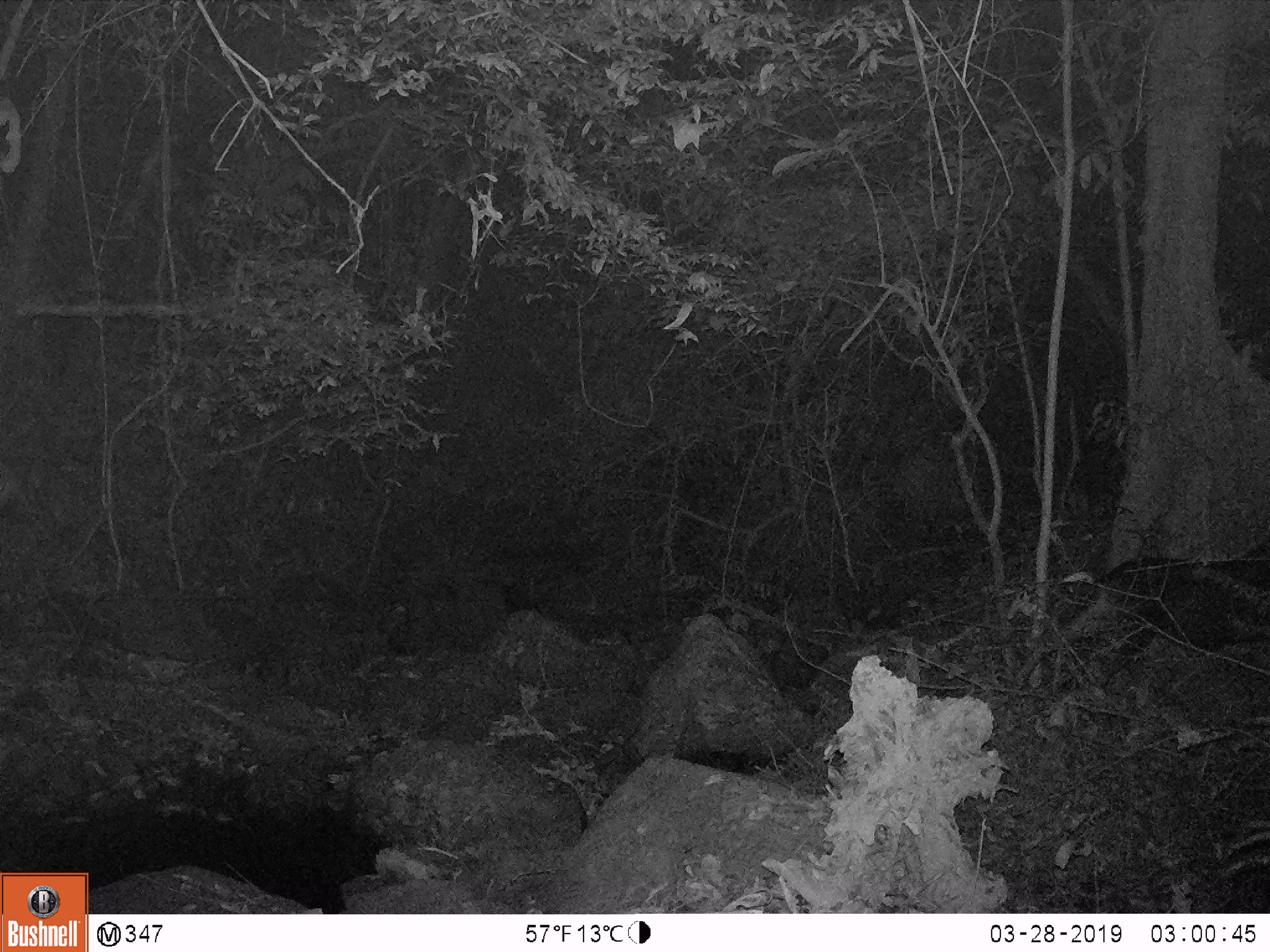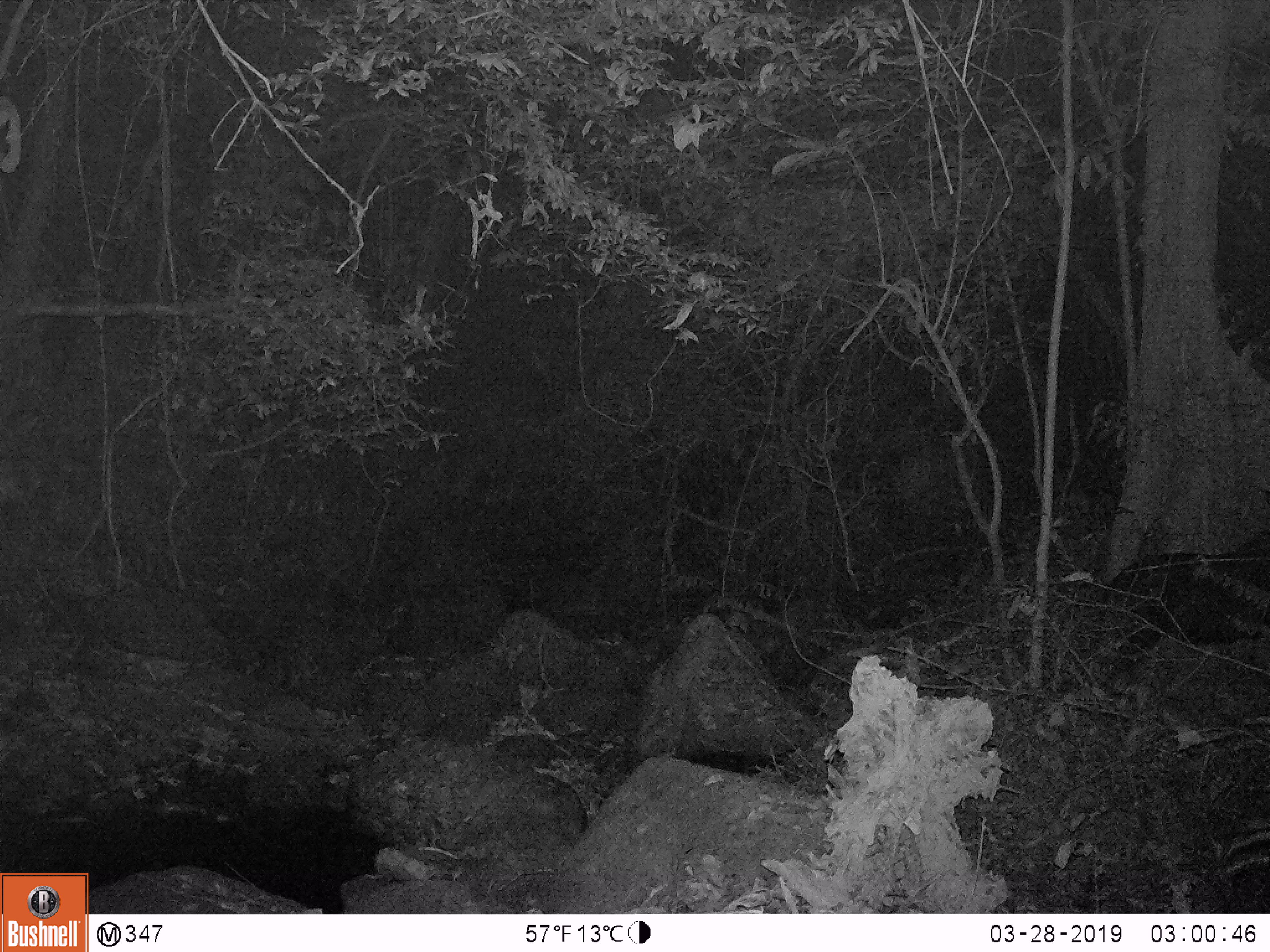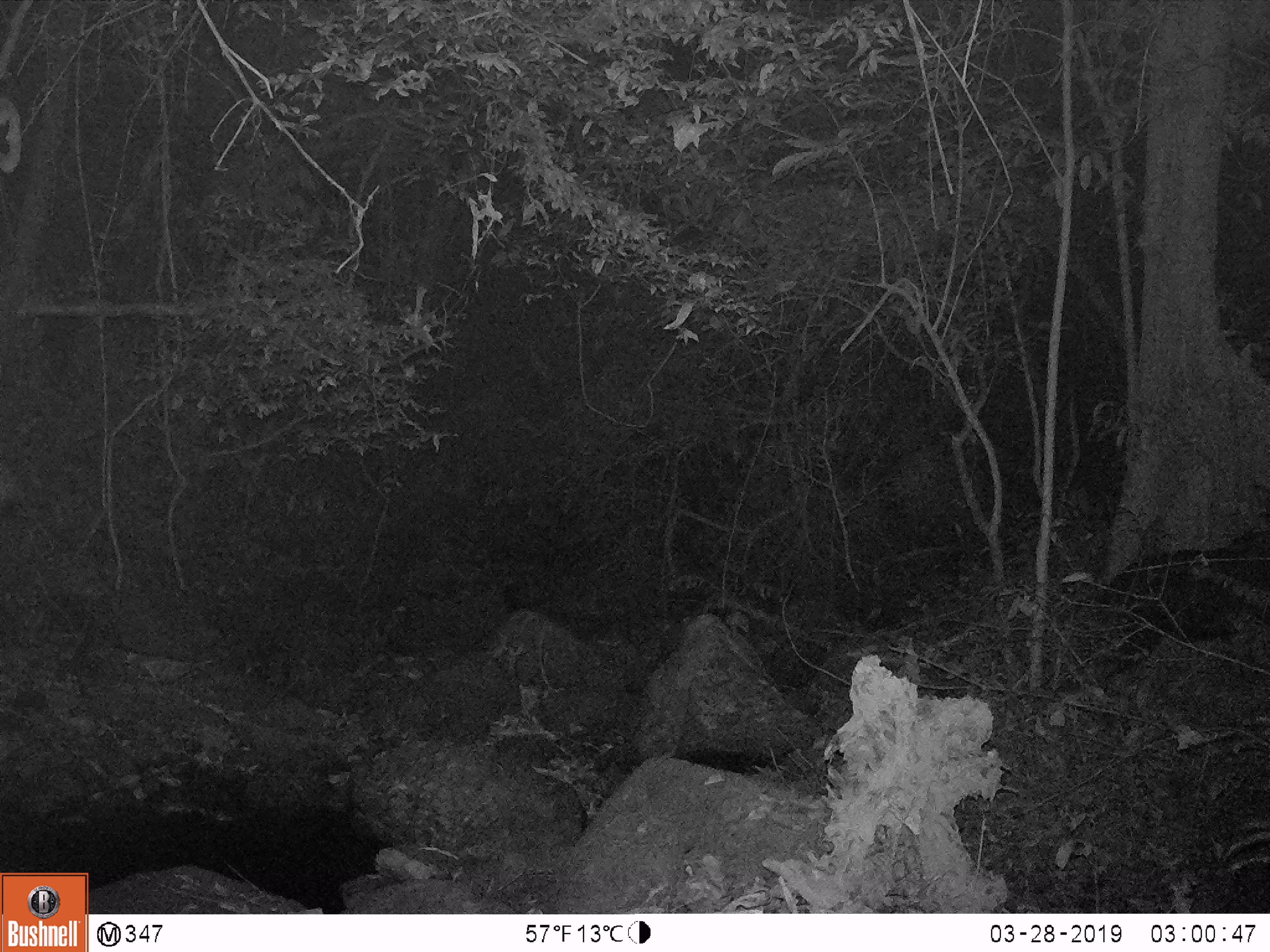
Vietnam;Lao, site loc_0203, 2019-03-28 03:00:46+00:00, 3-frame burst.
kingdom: Animalia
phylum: Chordata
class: Mammalia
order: Artiodactyla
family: Bovidae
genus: Capricornis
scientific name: Capricornis sumatraensis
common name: chinese serow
Chinese serow (Capricornis sumatraensis). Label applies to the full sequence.